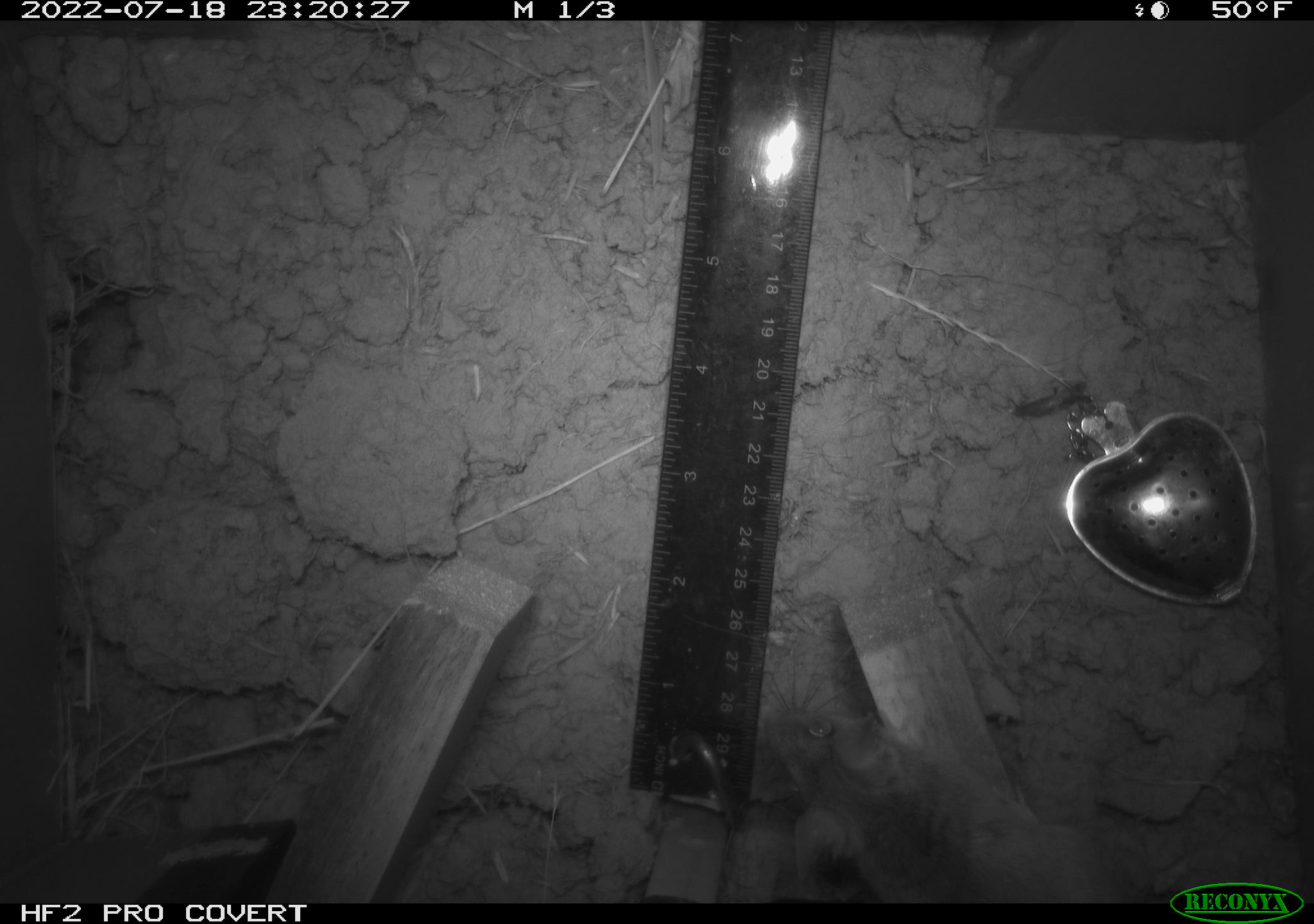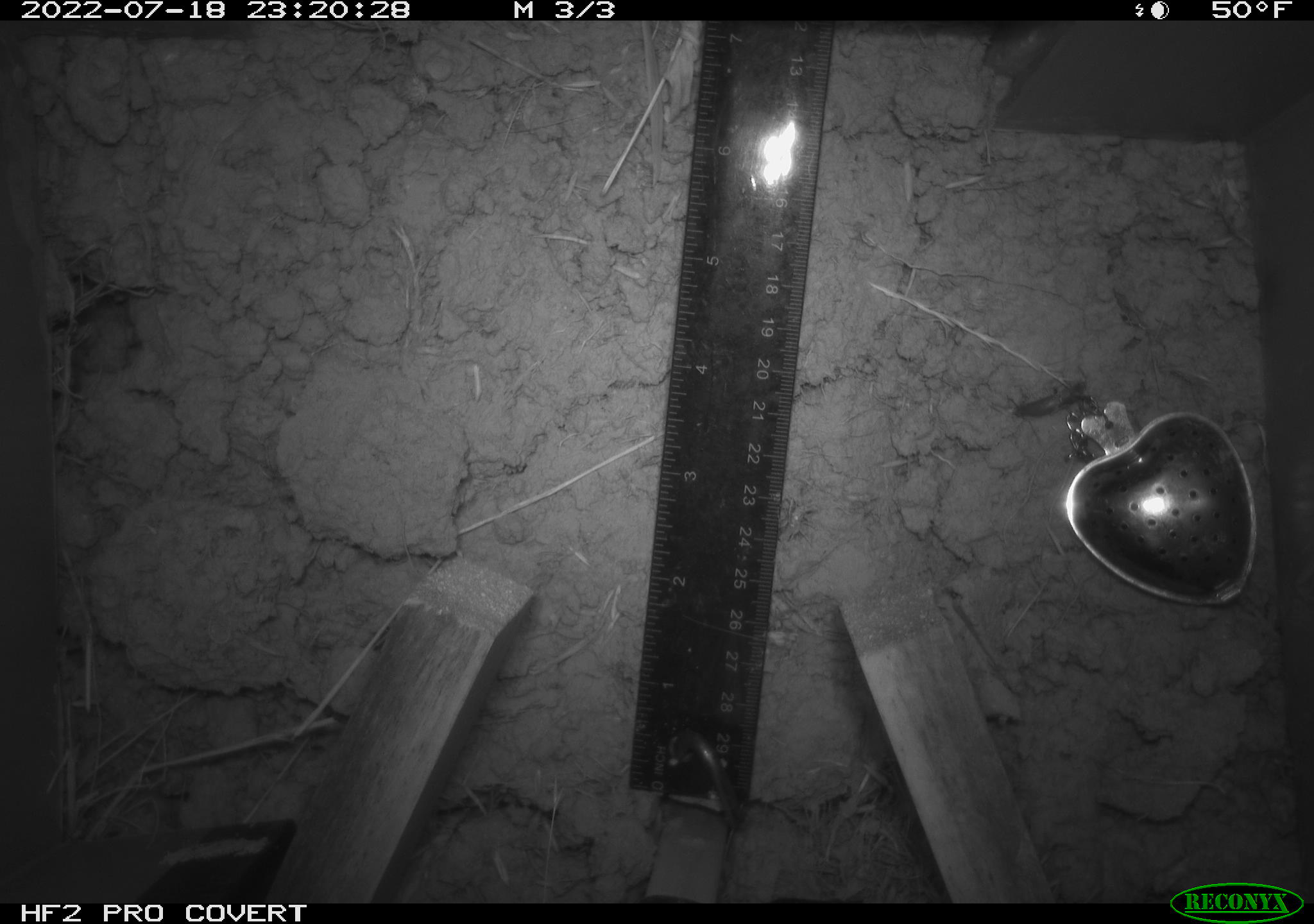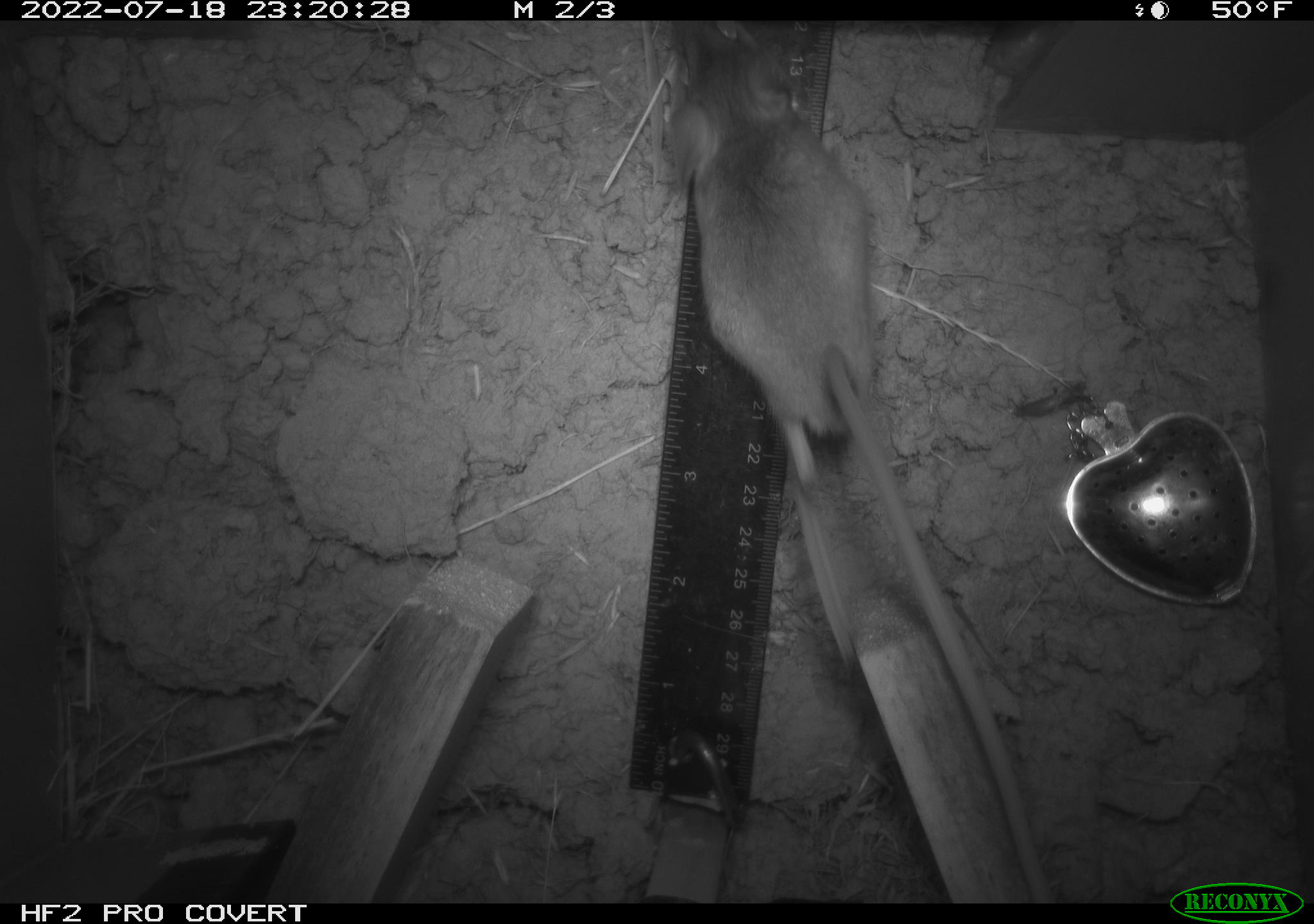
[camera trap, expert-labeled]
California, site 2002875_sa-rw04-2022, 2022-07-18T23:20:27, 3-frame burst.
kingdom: Animalia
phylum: Chordata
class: Mammalia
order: Rodentia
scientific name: Rodentia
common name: mouse species